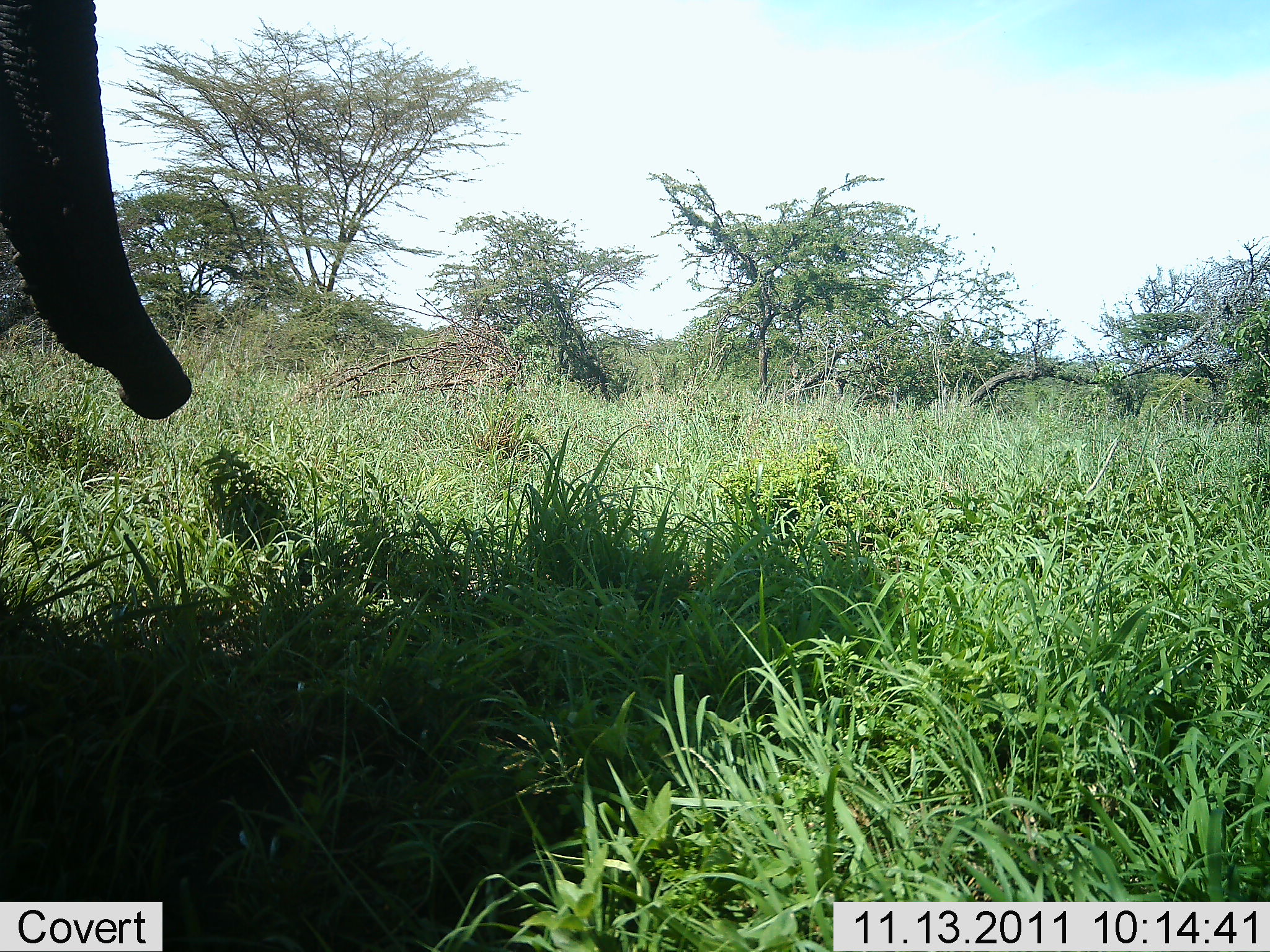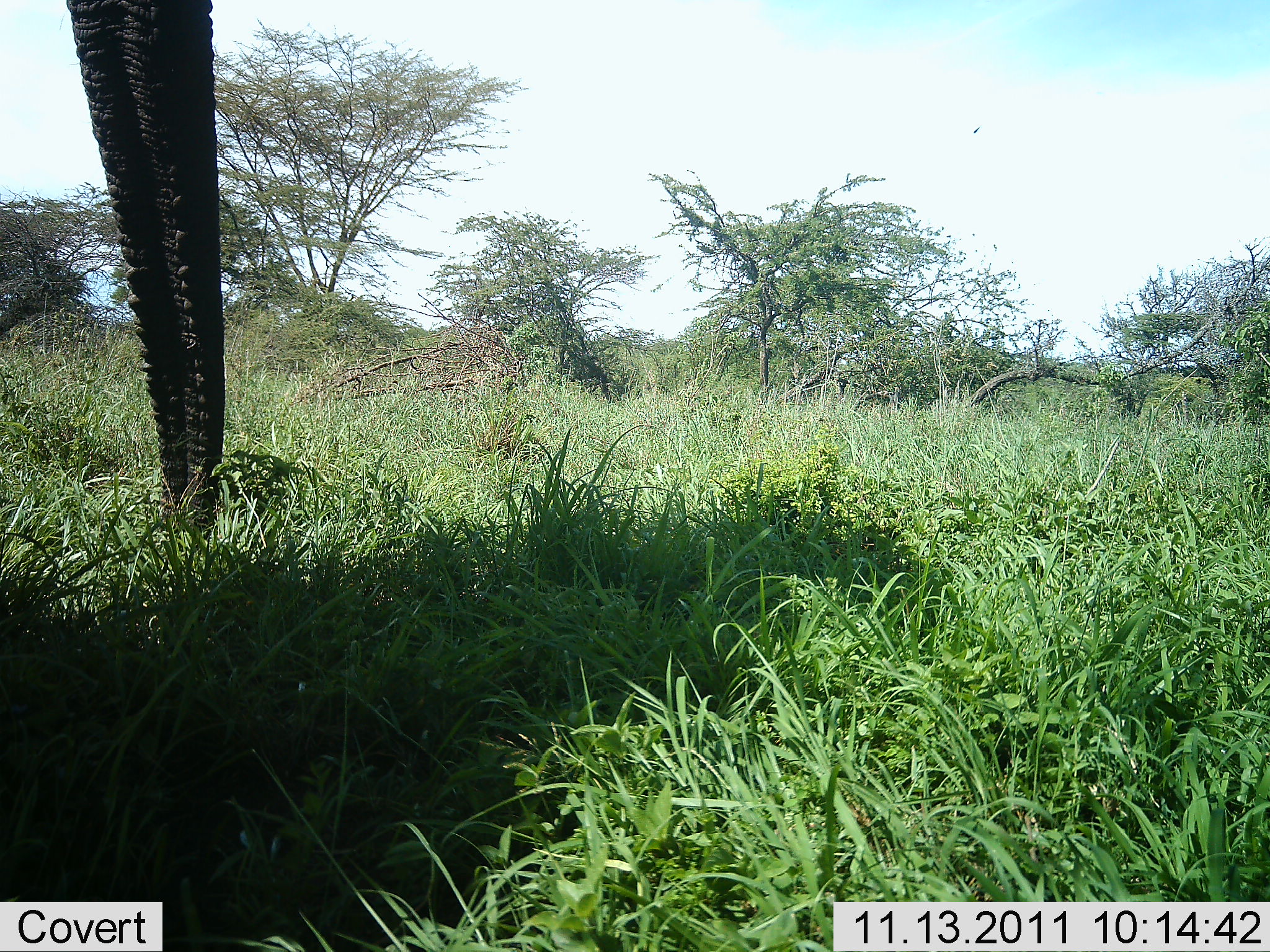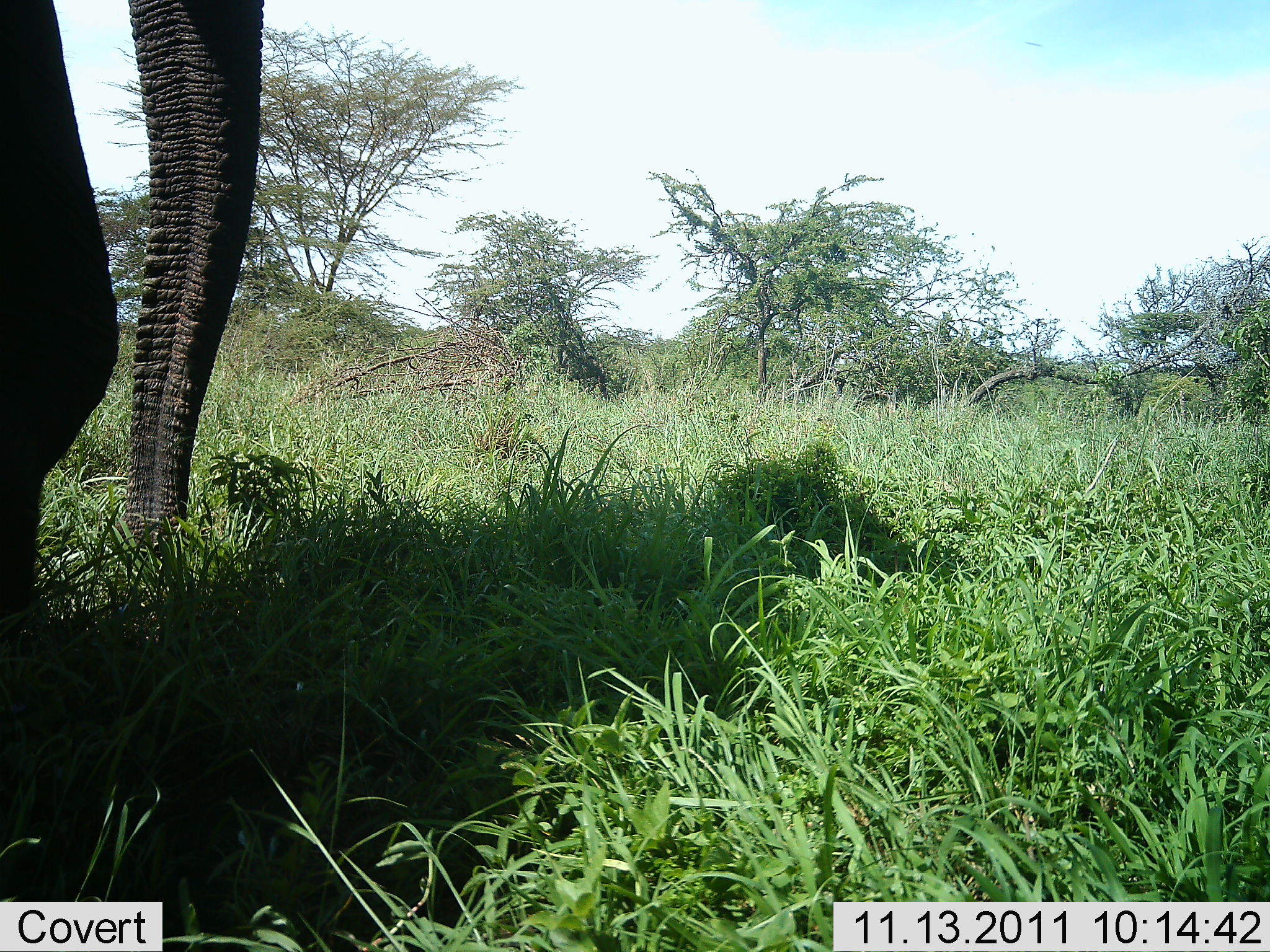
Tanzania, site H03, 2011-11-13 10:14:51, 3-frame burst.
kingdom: Animalia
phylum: Chordata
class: Mammalia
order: Proboscidea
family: Elephantidae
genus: Loxodonta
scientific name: Loxodonta africana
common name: african bush elephant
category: elephant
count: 1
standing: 21%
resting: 0%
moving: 50%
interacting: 0%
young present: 0%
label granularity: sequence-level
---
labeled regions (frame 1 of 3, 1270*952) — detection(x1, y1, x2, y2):
animal: detection(0, 0, 194, 422)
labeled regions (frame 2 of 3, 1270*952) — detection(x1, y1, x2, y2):
animal: detection(67, 0, 228, 540)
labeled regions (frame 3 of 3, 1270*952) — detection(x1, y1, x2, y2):
animal: detection(0, 0, 266, 697)